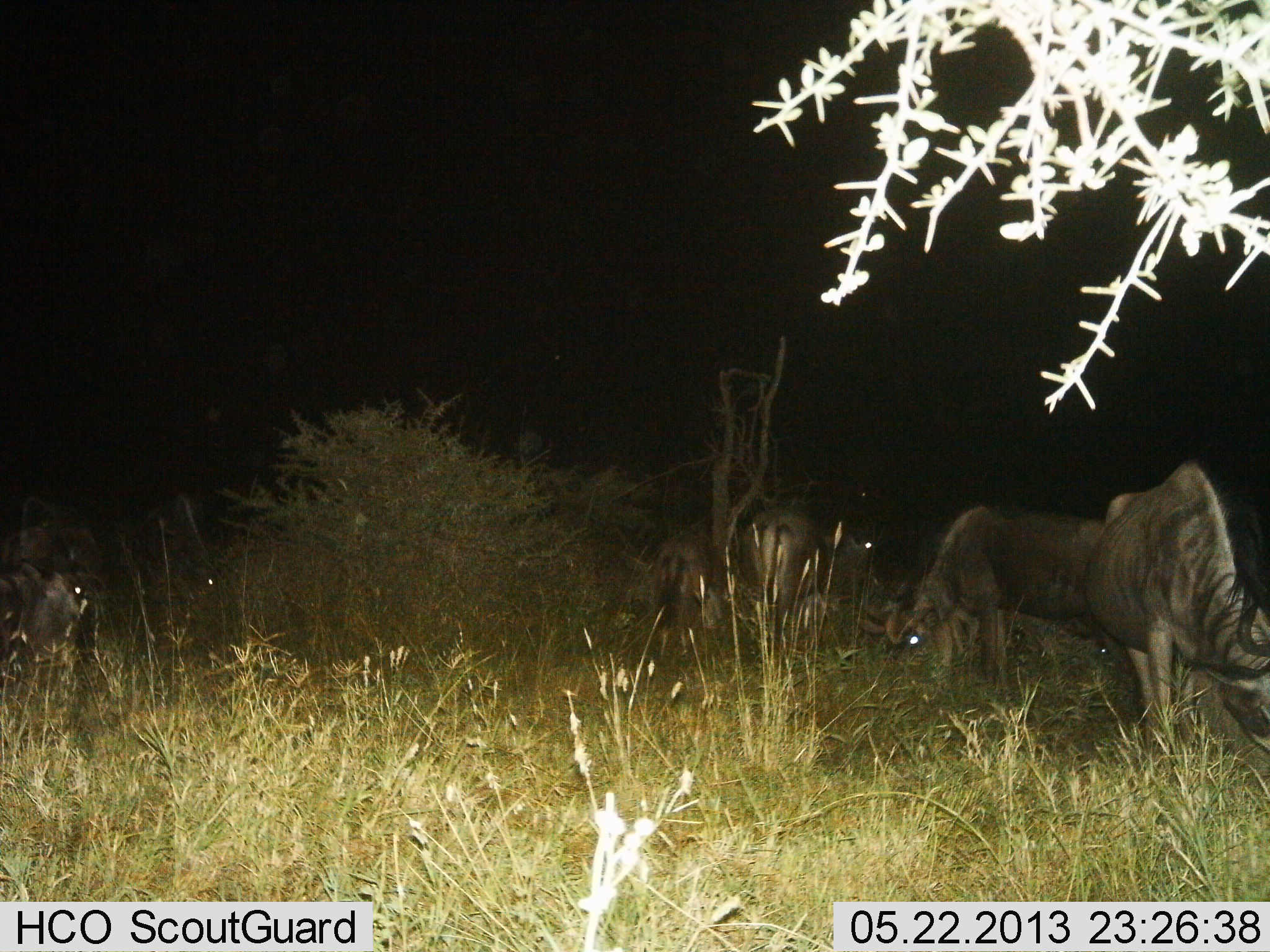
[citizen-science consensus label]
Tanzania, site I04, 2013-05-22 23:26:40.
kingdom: Animalia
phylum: Chordata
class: Mammalia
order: Artiodactyla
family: Bovidae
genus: Connochaetes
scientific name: Connochaetes taurinus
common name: blue wildebeest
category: wildebeest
Wildebeest (blue wildebeest) (Connochaetes taurinus), count 6. Behavior (volunteer vote fractions): standing 0%, resting 20%, moving 0%, interacting 0%. Young present (vote fraction): 0%. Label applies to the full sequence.